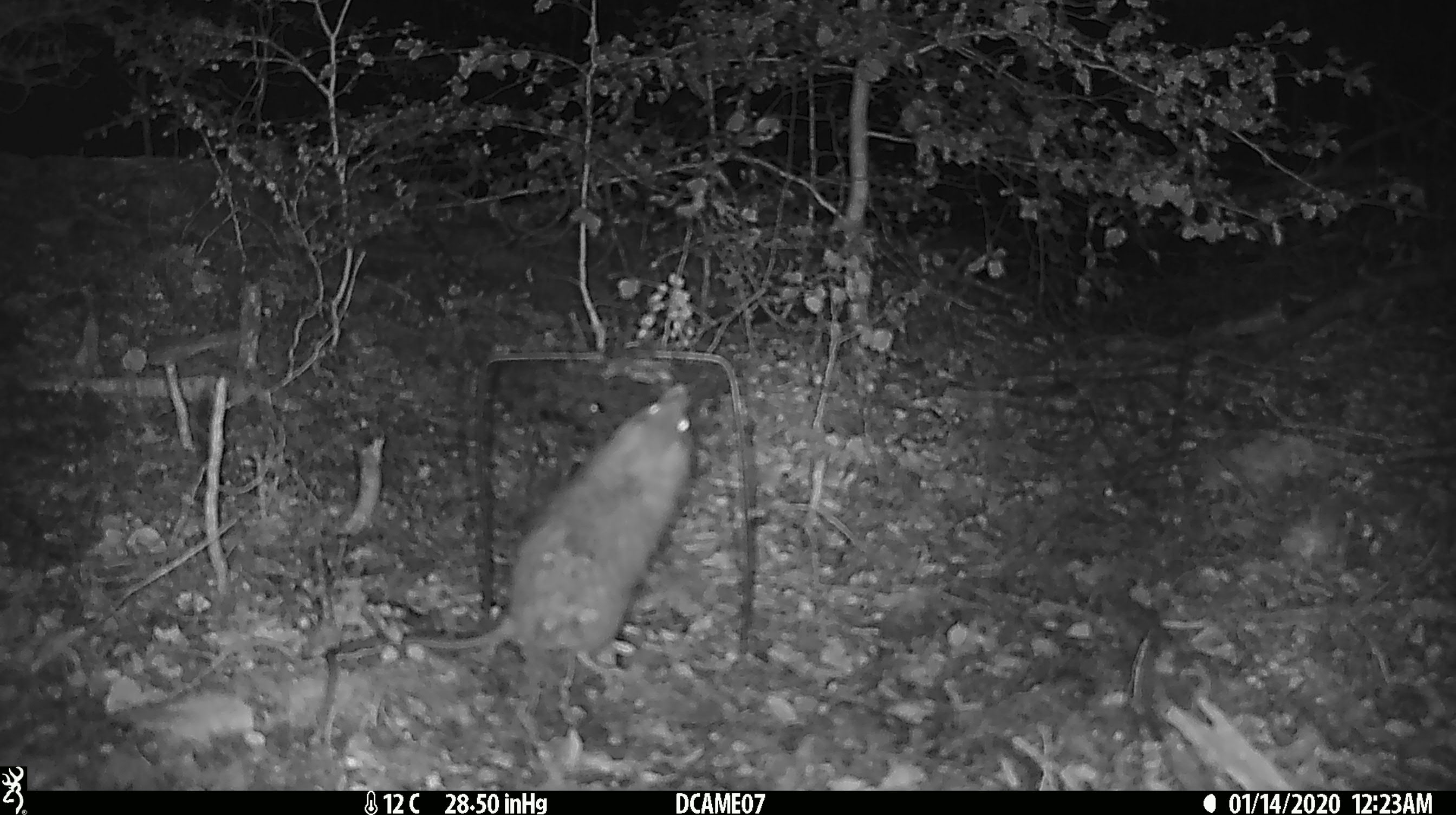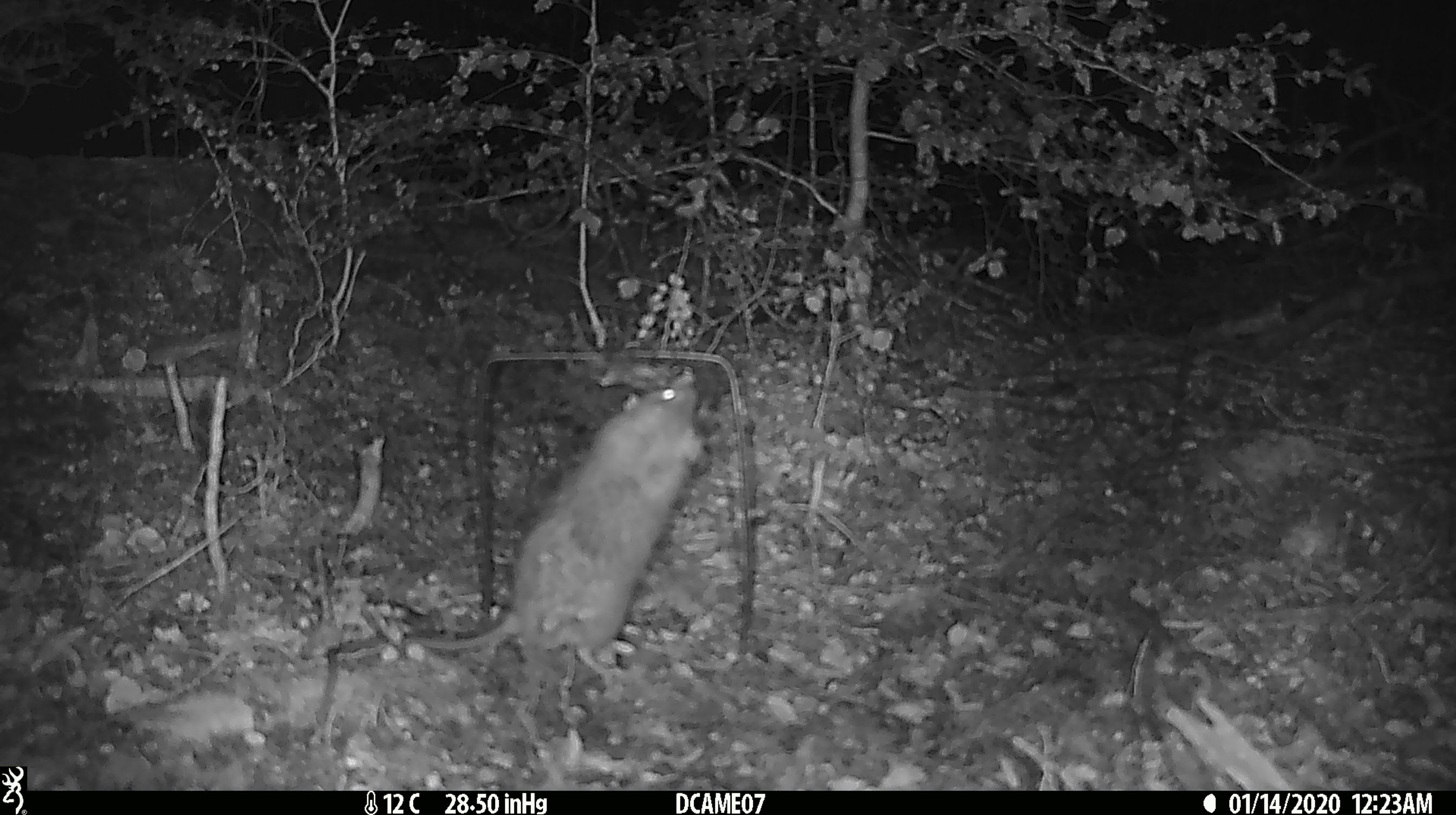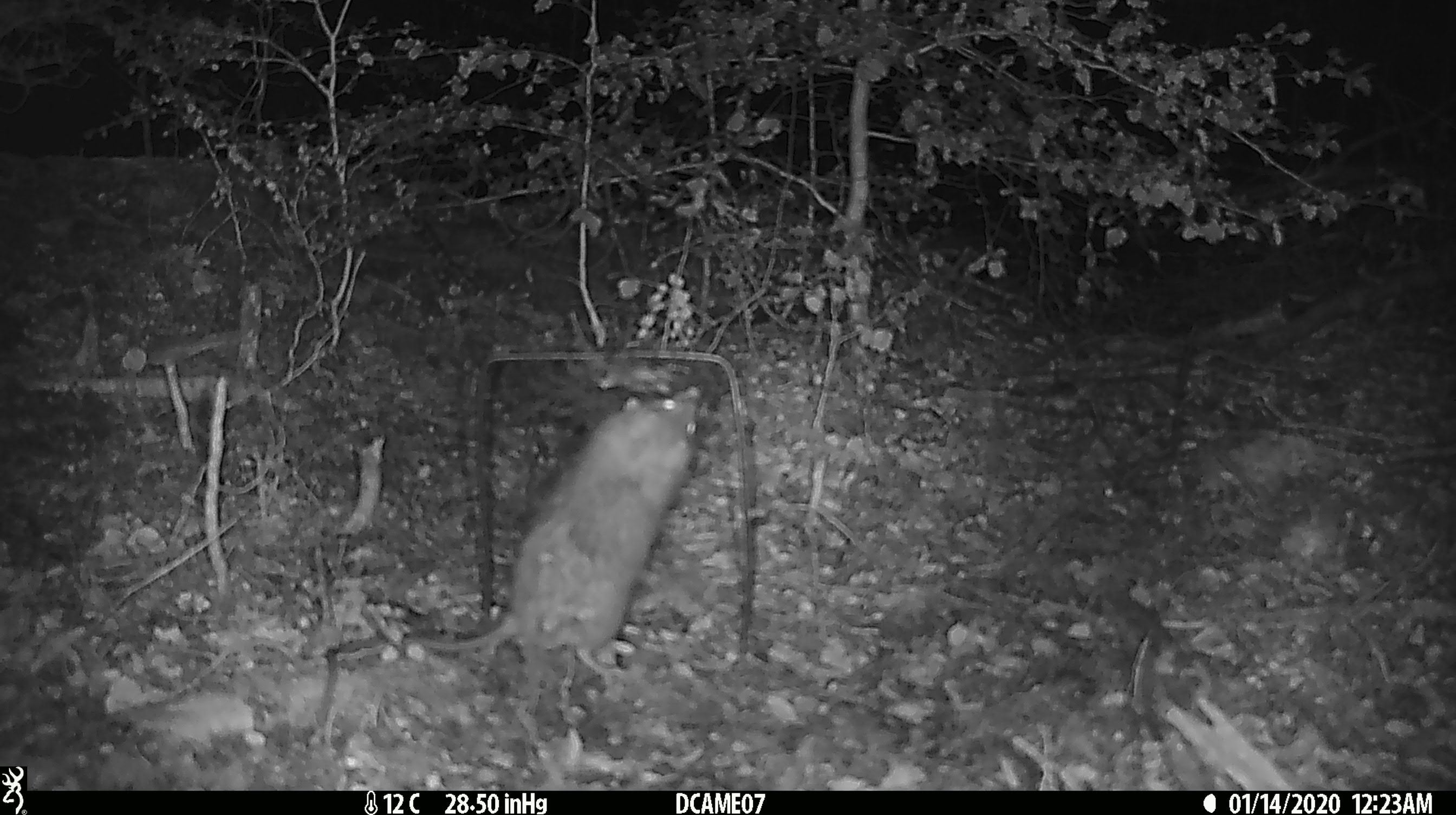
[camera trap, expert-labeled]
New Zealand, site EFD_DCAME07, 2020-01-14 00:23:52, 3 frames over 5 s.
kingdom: Animalia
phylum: Chordata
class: Mammalia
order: Rodentia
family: Muridae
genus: Rattus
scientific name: Rattus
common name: rat